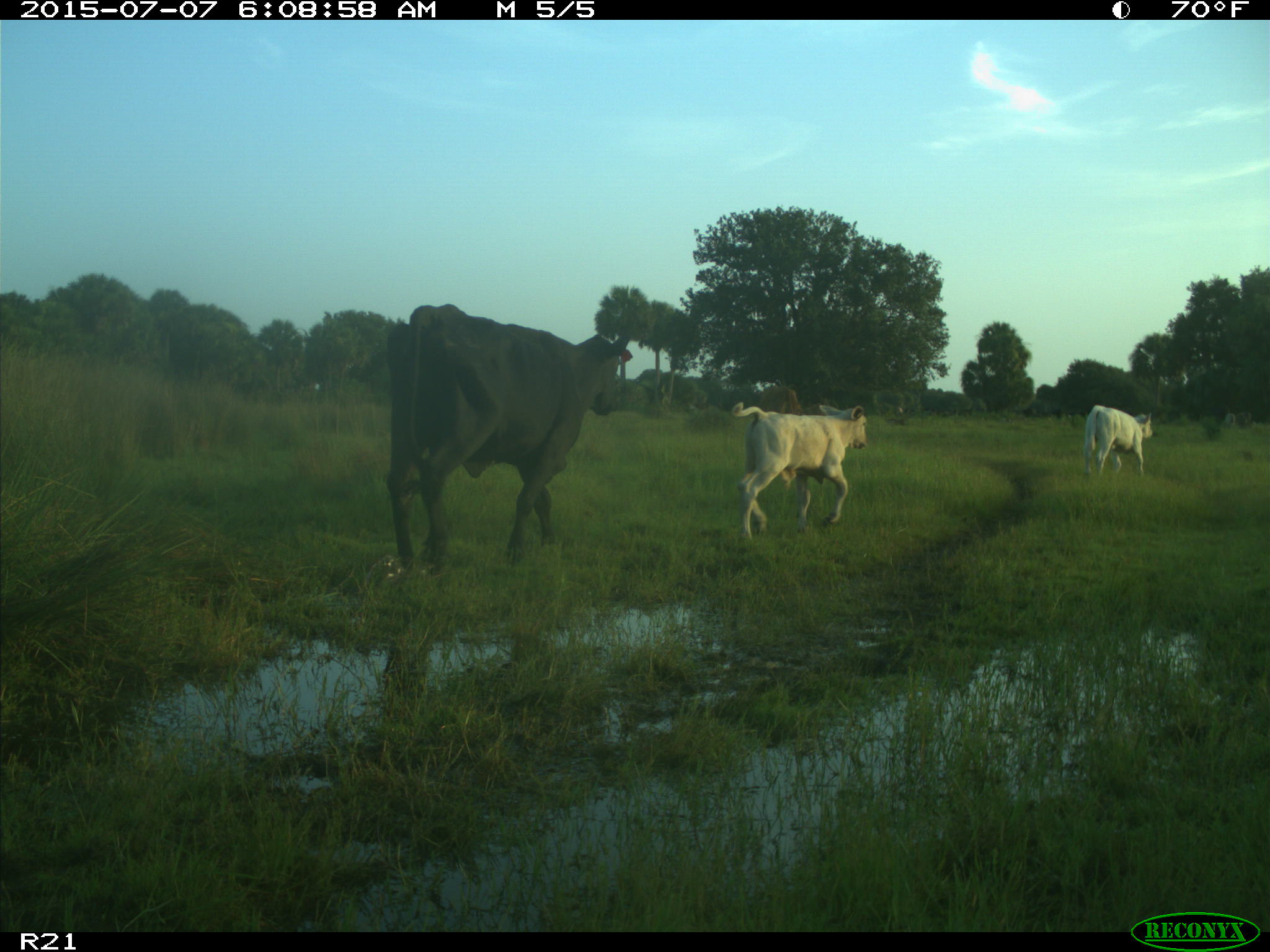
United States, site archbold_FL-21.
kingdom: Animalia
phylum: Chordata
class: Mammalia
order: Artiodactyla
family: Bovidae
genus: Bos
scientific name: Bos taurus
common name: domestic cow